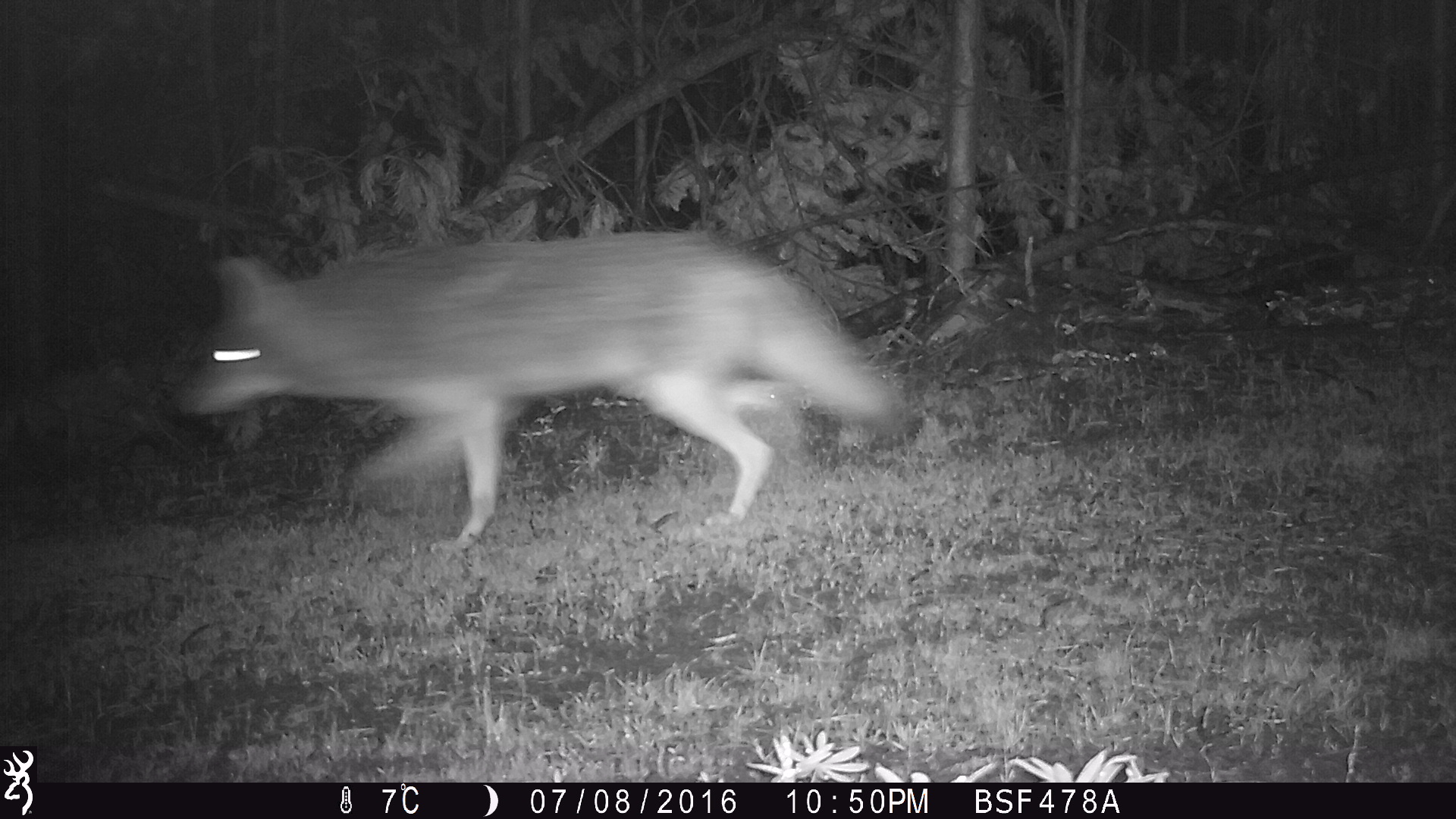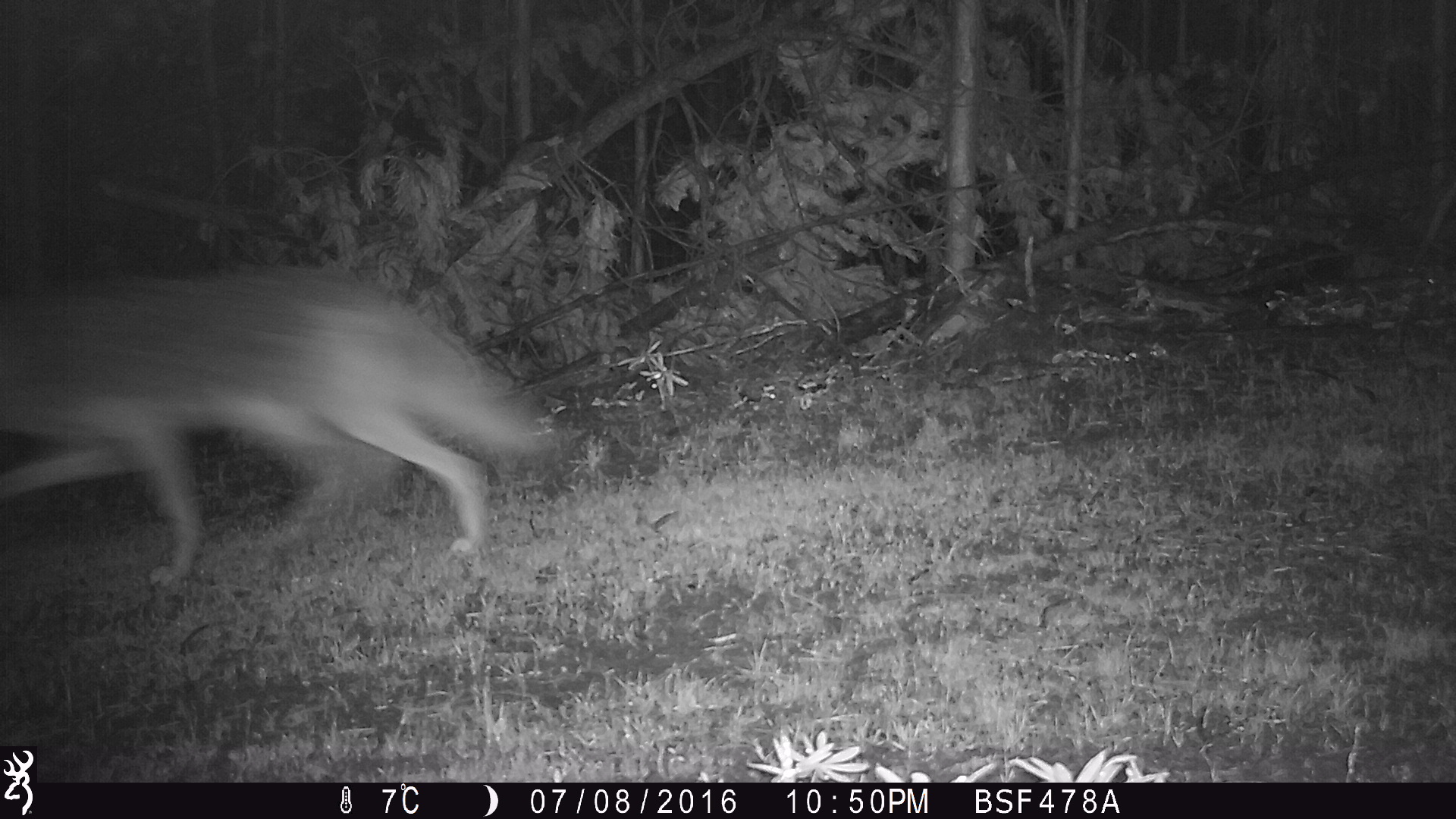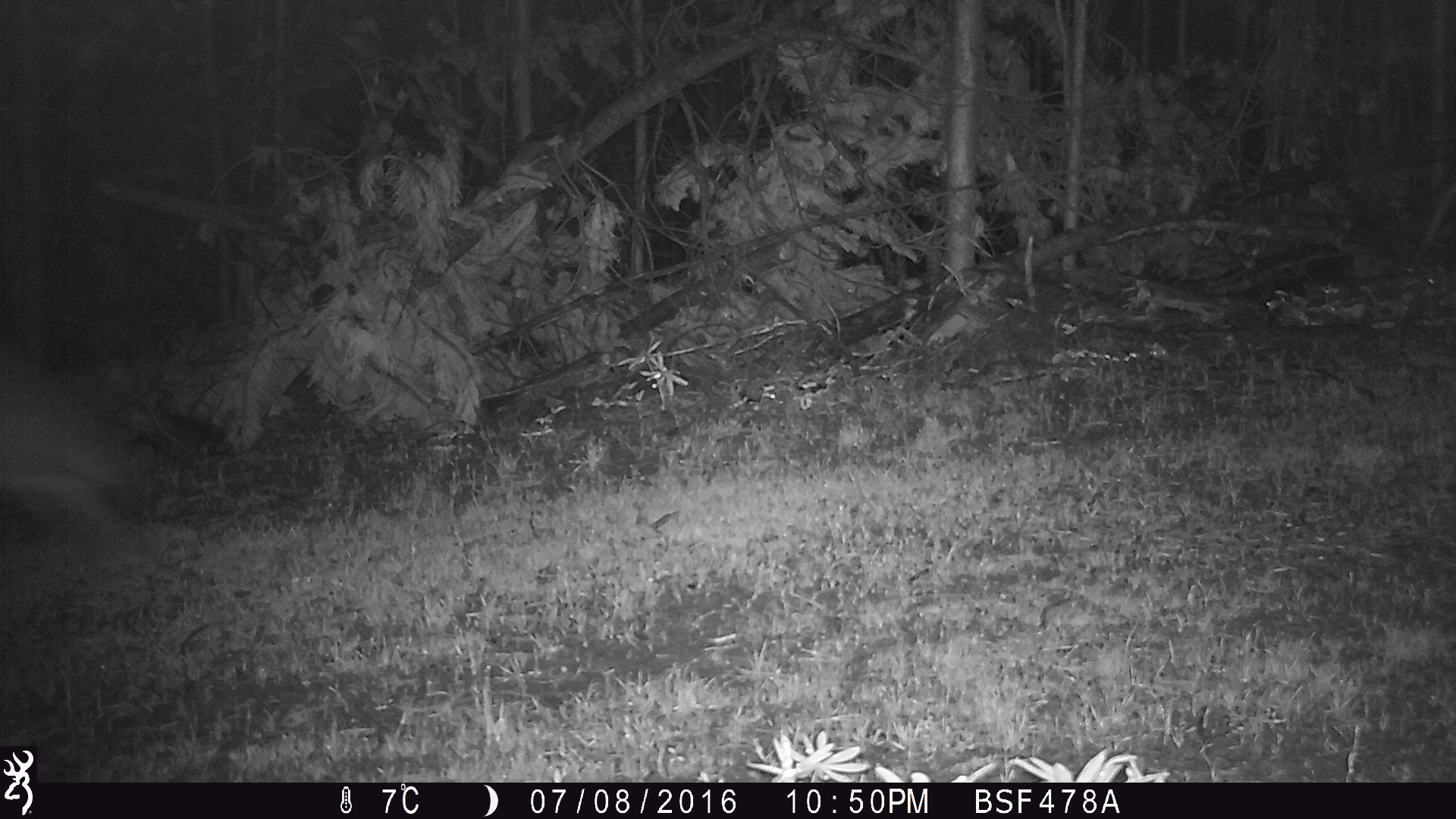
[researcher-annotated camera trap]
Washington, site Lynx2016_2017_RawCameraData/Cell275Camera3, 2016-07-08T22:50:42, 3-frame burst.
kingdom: Animalia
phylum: Chordata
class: Mammalia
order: Carnivora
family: Canidae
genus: Canis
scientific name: Canis latrans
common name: coyote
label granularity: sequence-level